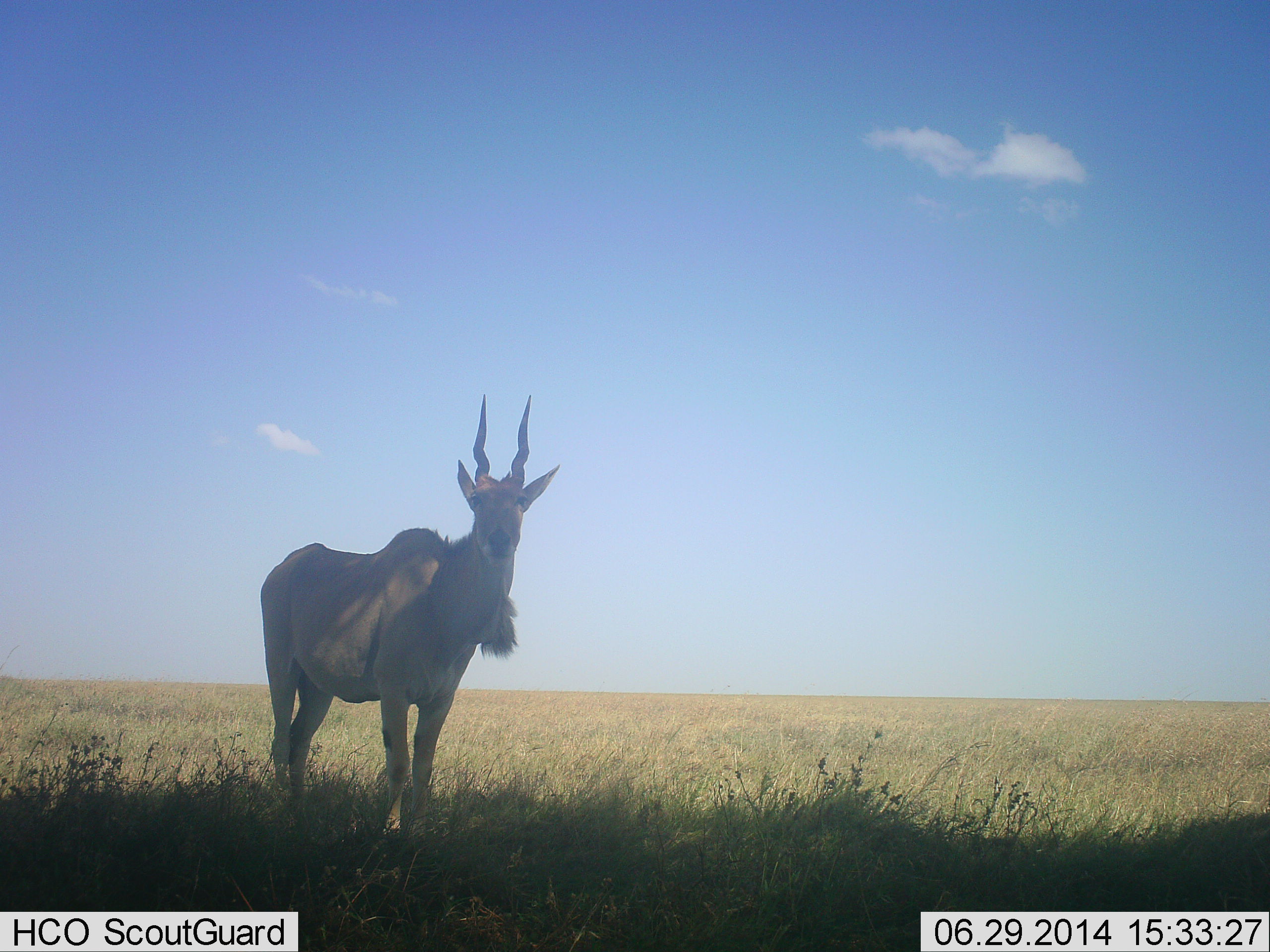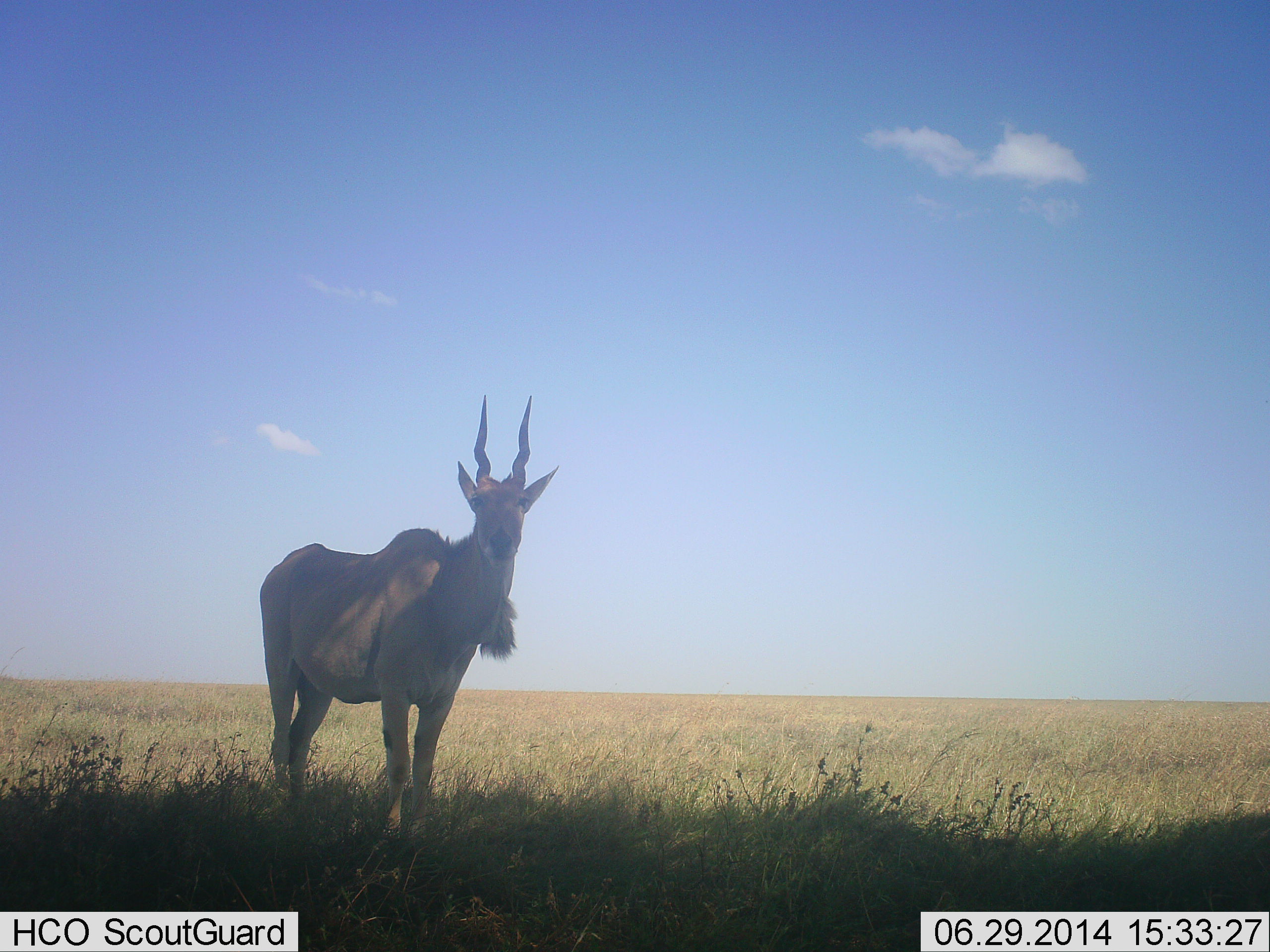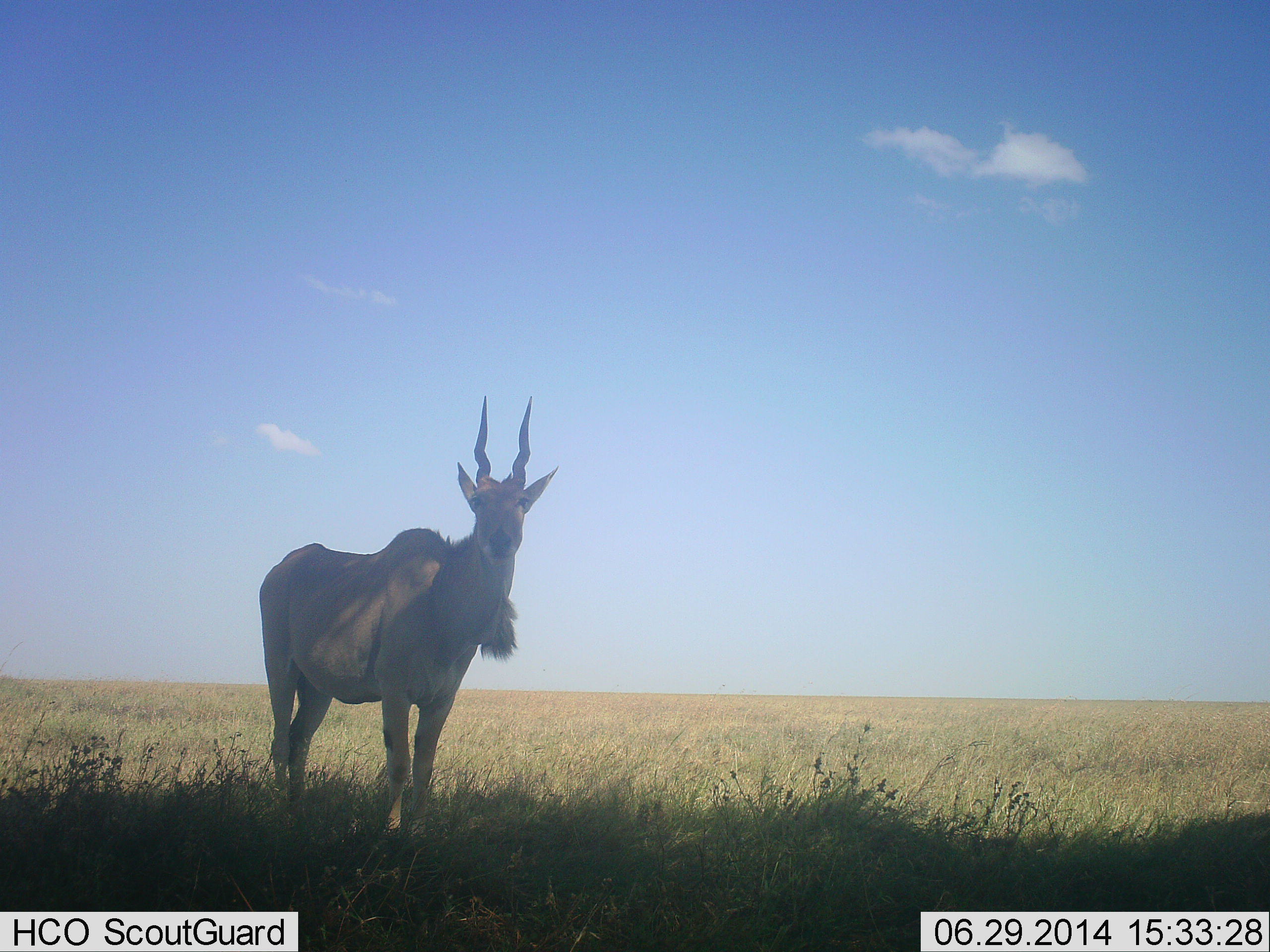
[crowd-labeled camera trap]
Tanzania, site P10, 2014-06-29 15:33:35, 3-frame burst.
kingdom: Animalia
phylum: Chordata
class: Mammalia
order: Artiodactyla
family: Bovidae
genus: Tragelaphus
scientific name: Tragelaphus oryx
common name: eland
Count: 1.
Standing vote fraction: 100%.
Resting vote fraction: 0%.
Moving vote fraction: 0%.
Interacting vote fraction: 0%.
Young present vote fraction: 0%.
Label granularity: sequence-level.